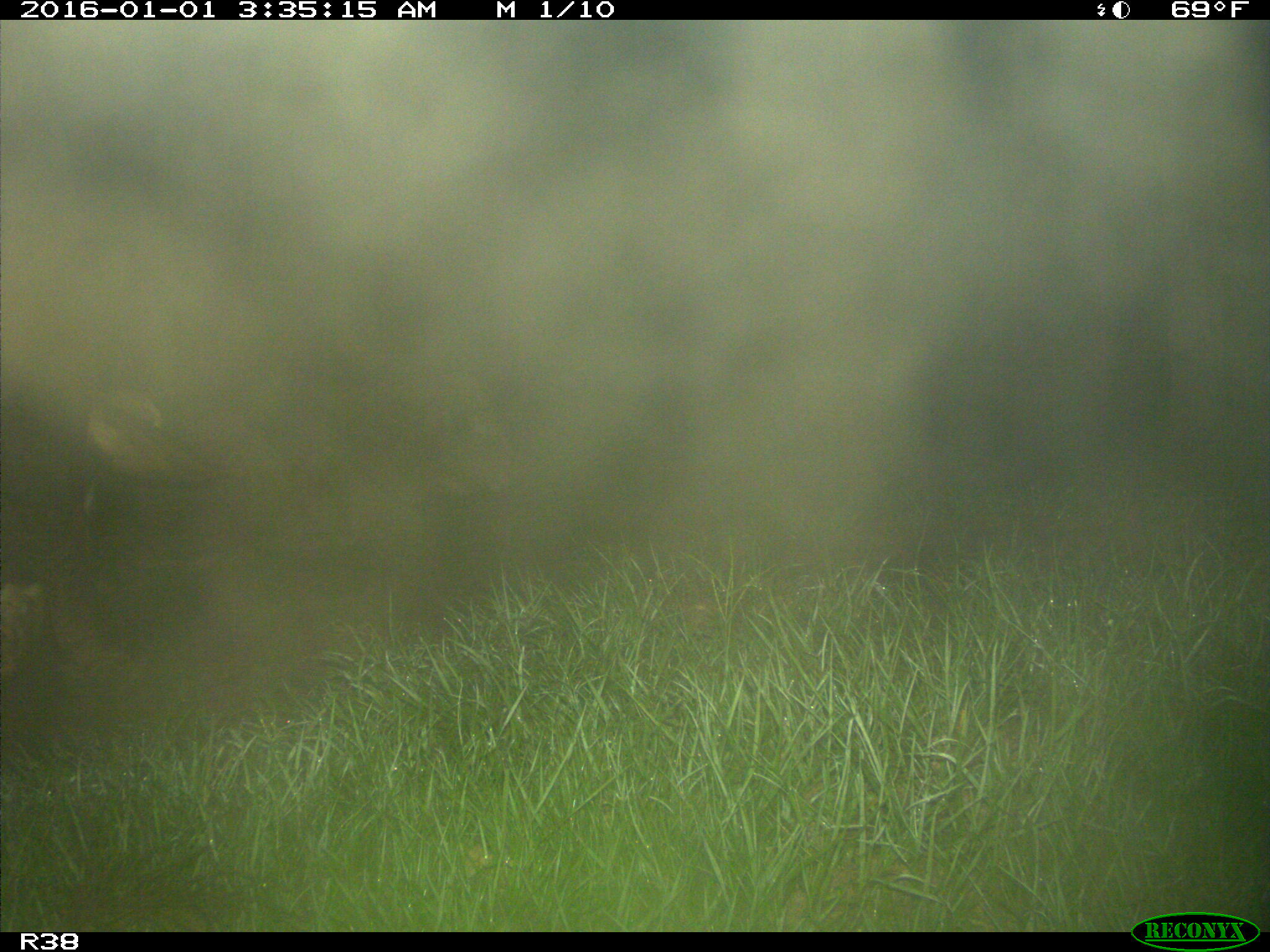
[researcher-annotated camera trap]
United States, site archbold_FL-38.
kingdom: Animalia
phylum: Chordata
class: Mammalia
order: Artiodactyla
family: Bovidae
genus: Bos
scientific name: Bos taurus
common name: domestic cow